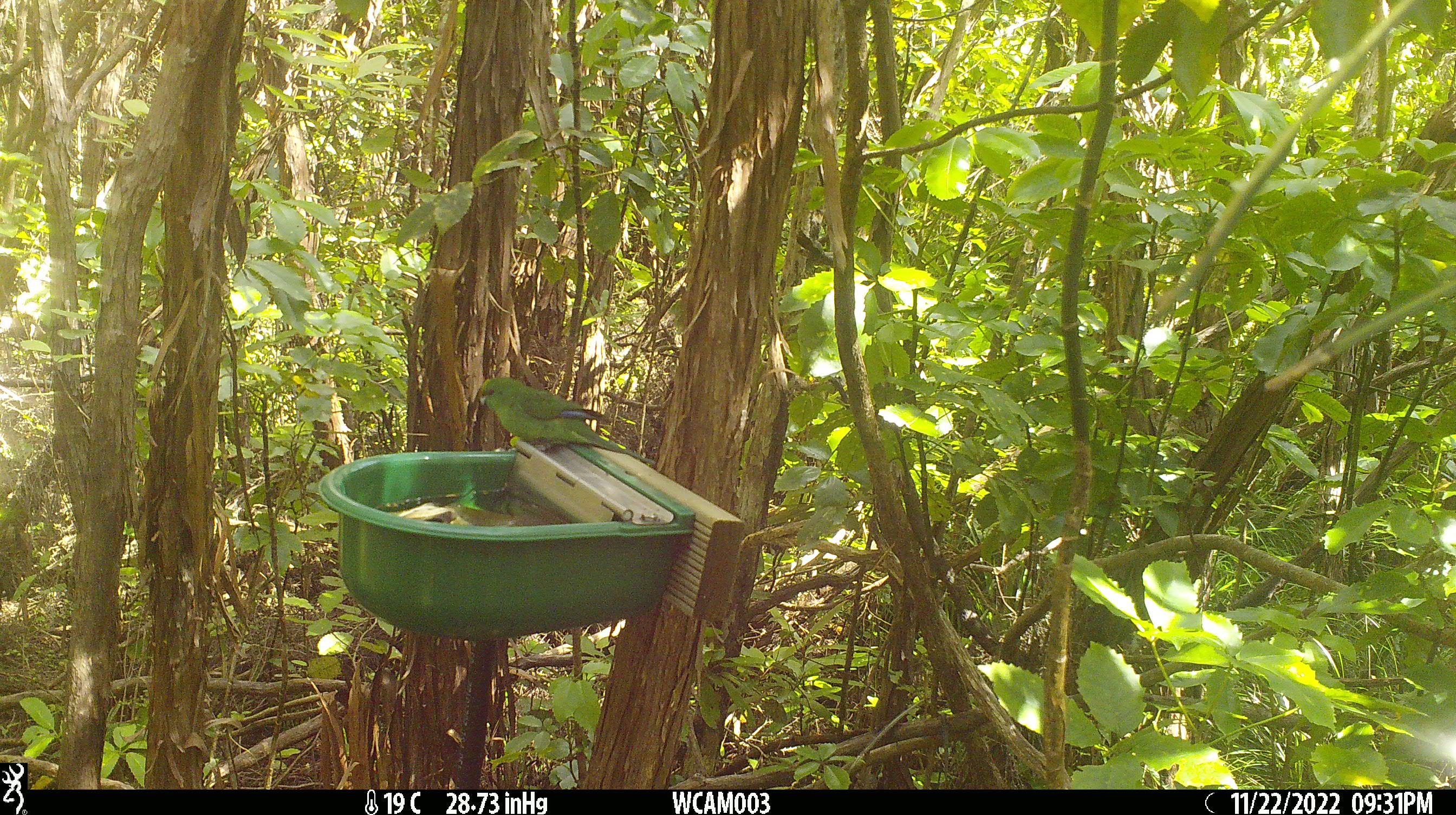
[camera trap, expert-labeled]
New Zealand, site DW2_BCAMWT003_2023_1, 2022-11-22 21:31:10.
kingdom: Animalia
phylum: Chordata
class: Aves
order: Psittaciformes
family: Psittaculidae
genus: Cyanoramphus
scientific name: Cyanoramphus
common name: parakeet